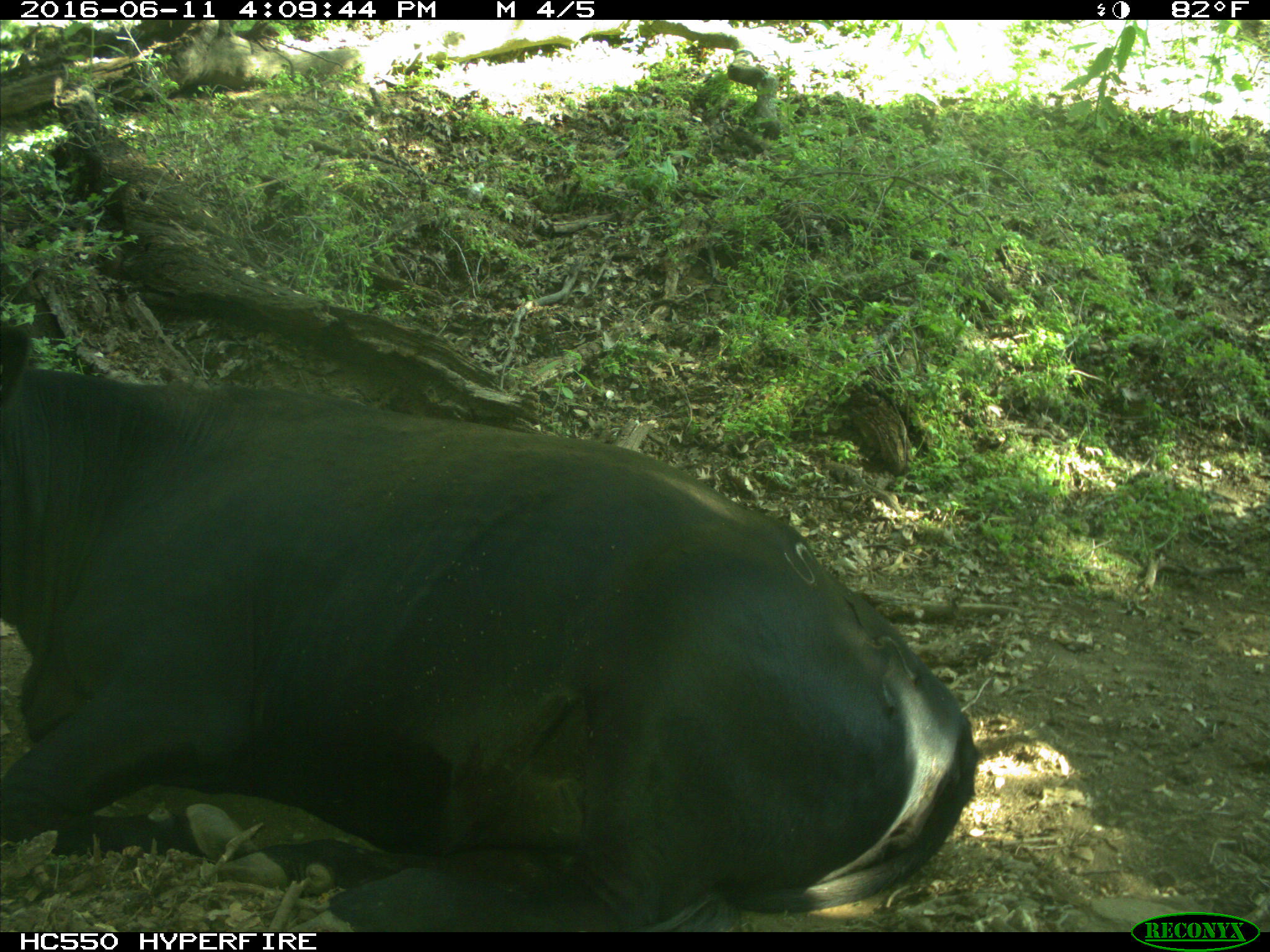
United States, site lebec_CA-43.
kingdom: Animalia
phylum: Chordata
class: Mammalia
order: Artiodactyla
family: Bovidae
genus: Bos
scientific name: Bos taurus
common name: domestic cow